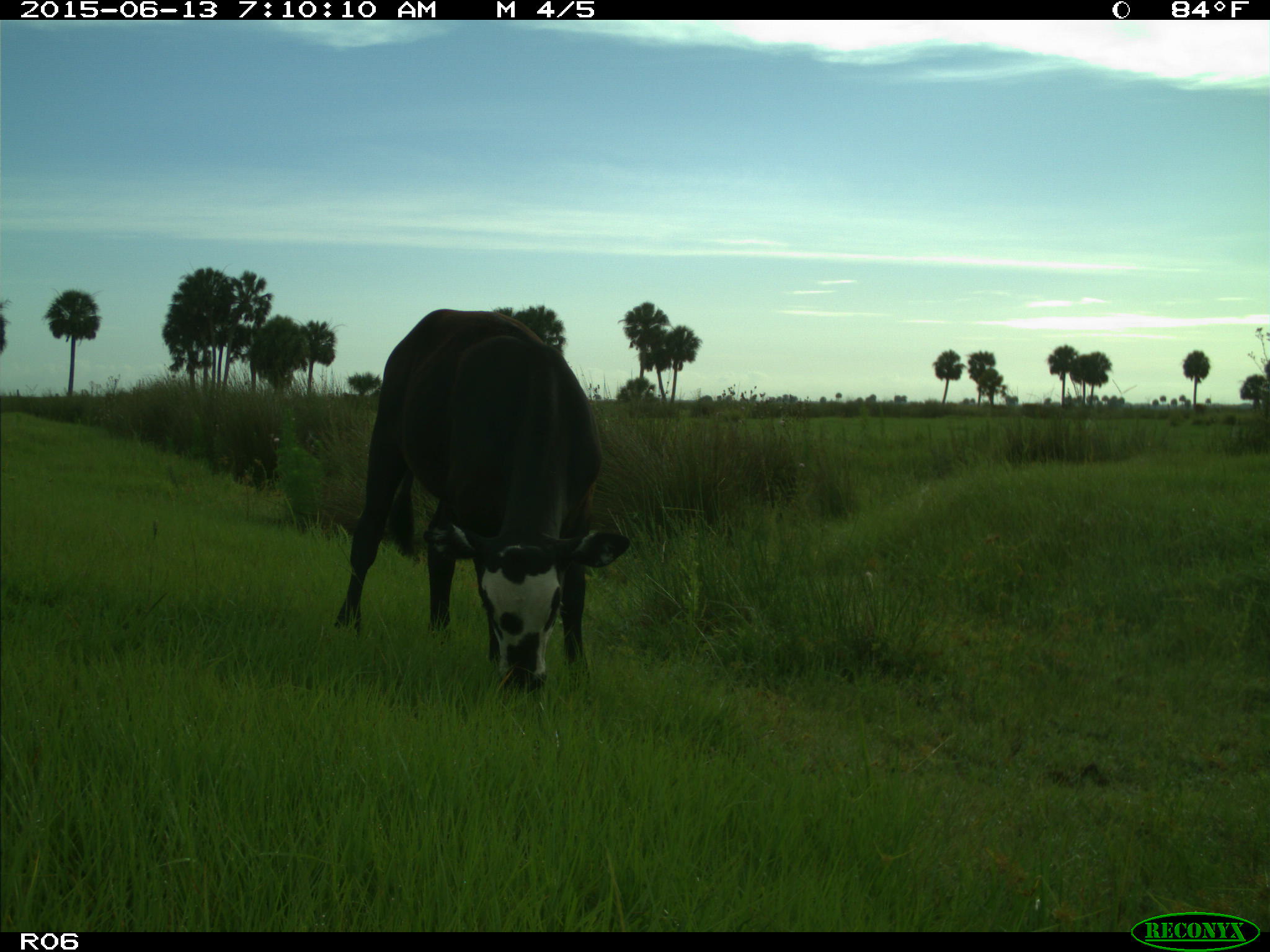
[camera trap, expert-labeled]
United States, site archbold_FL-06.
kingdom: Animalia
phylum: Chordata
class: Mammalia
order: Artiodactyla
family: Bovidae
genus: Bos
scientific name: Bos taurus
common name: domestic cow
Bos taurus (domestic cow).